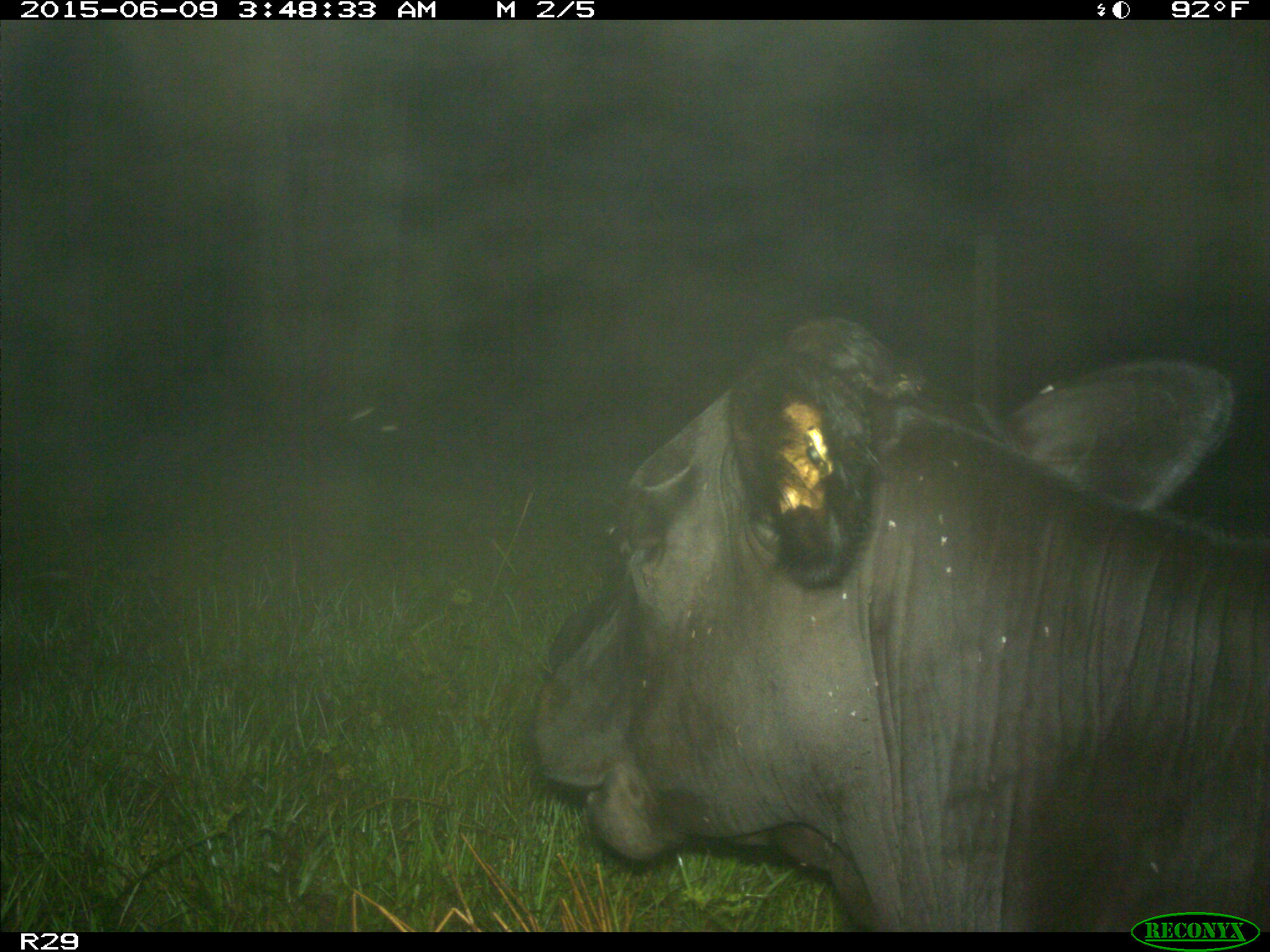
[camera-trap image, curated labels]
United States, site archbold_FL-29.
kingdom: Animalia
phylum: Chordata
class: Mammalia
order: Artiodactyla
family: Bovidae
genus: Bos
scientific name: Bos taurus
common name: domestic cow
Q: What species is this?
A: Bos taurus (domestic cow).